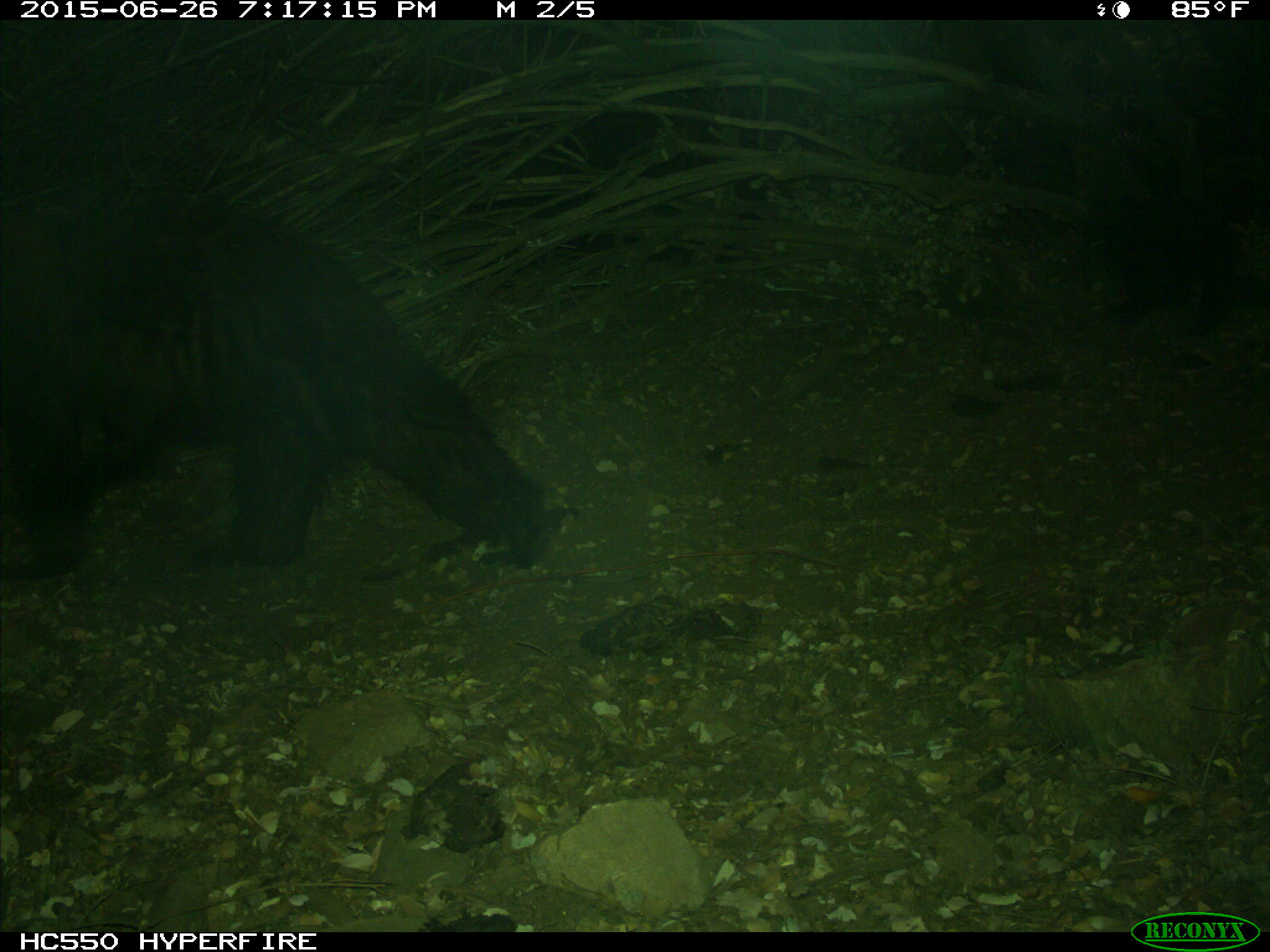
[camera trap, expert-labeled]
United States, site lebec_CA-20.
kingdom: Animalia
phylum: Chordata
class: Mammalia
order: Carnivora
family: Ursidae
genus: Ursus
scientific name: Ursus americanus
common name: american black bear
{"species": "Ursus americanus (american black bear)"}